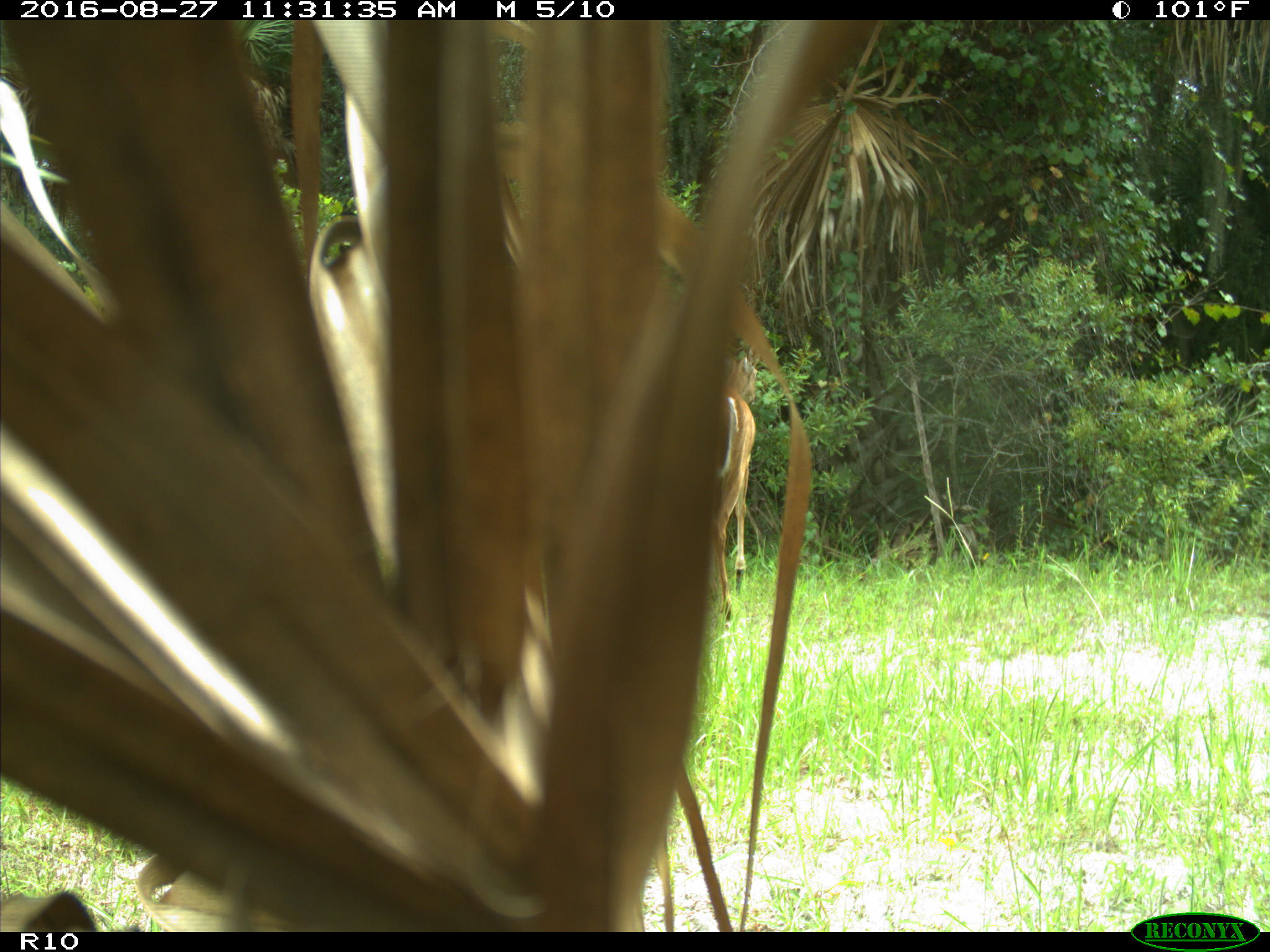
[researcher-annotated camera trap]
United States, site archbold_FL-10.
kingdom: Animalia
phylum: Chordata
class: Mammalia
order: Artiodactyla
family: Cervidae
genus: Odocoileus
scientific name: Odocoileus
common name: deer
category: unidentified deer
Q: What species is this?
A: Unidentified deer (deer) (Odocoileus).